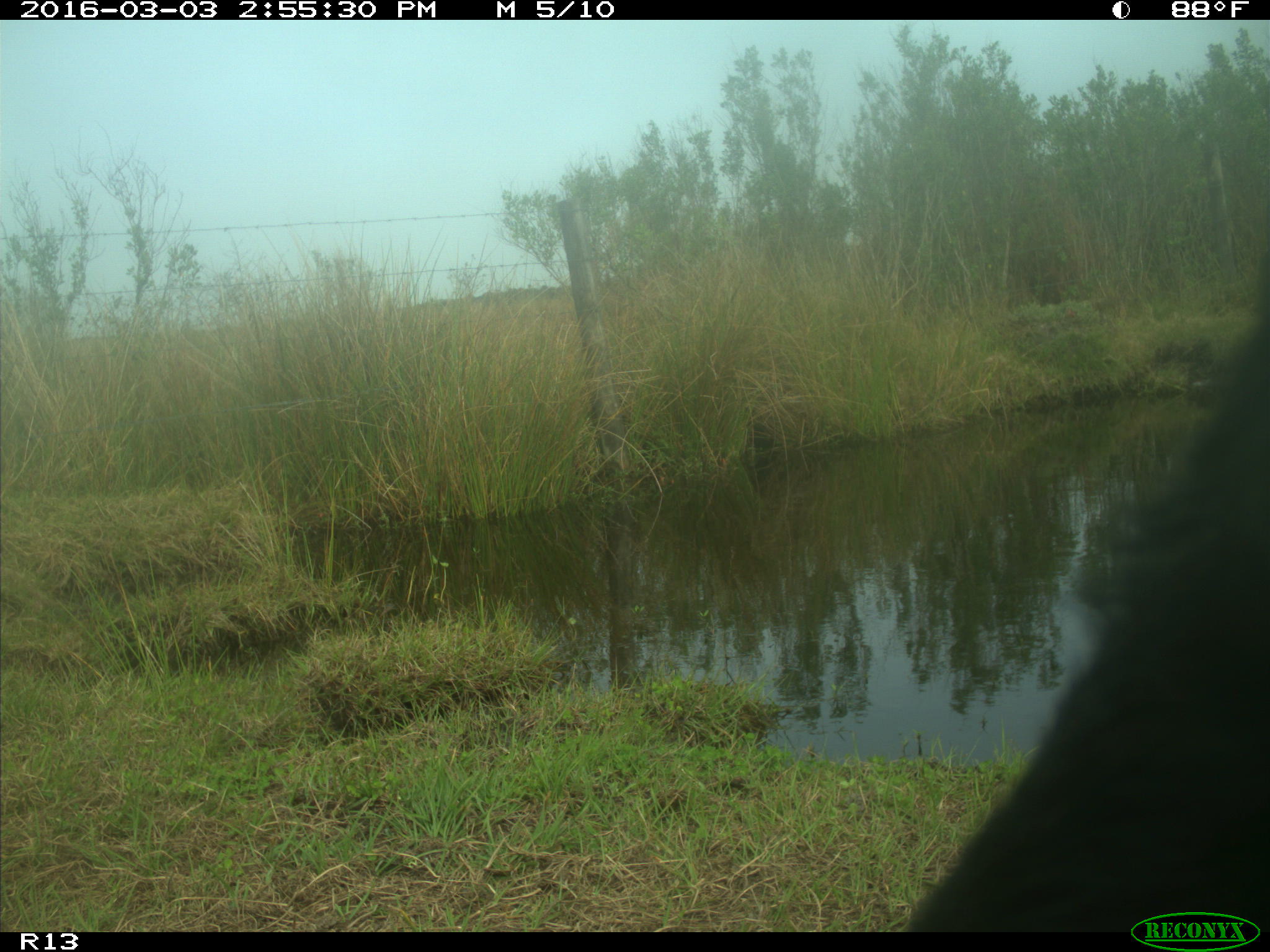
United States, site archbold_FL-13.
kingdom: Animalia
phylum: Chordata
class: Mammalia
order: Artiodactyla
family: Bovidae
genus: Bos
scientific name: Bos taurus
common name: domestic cow